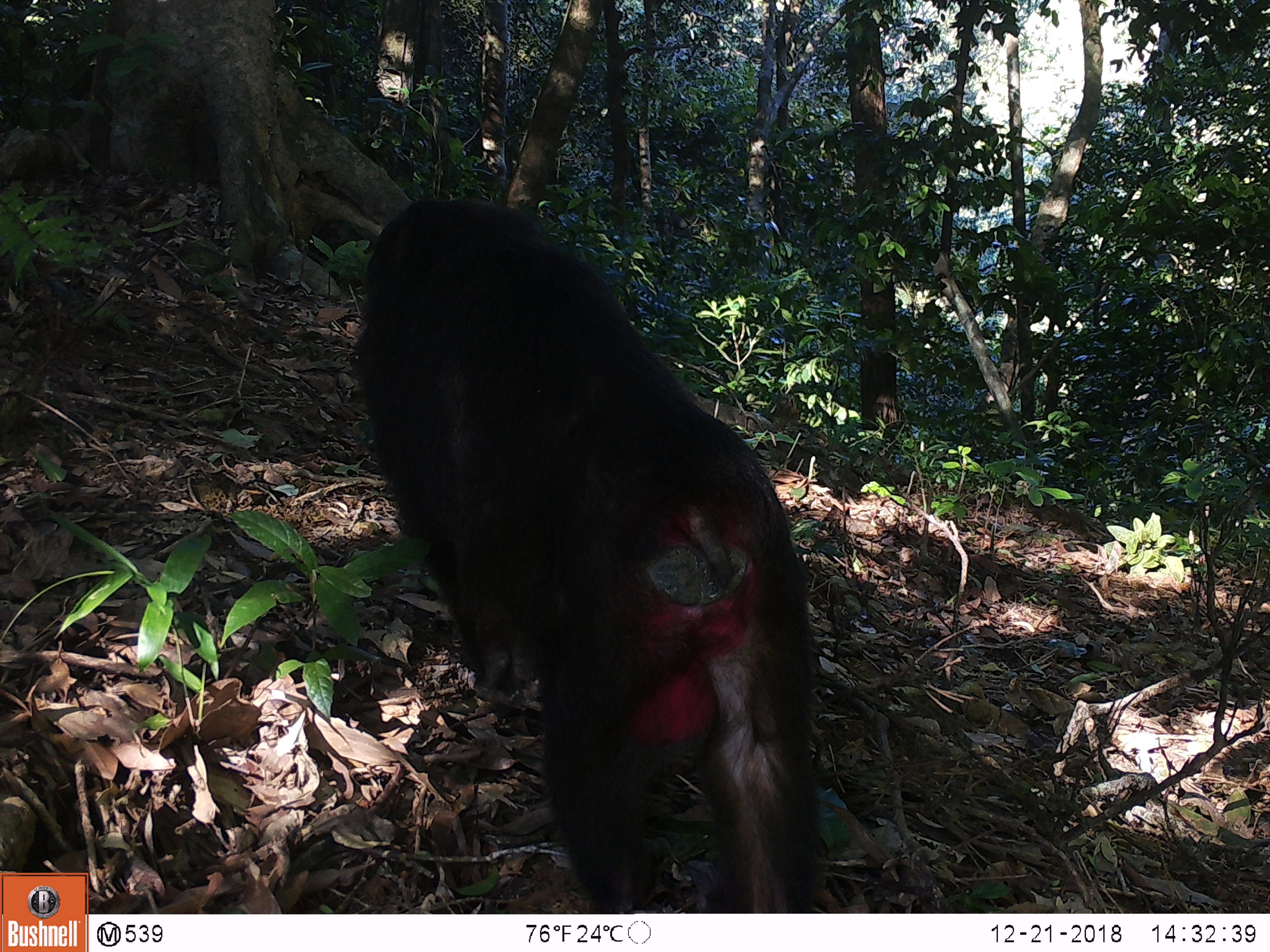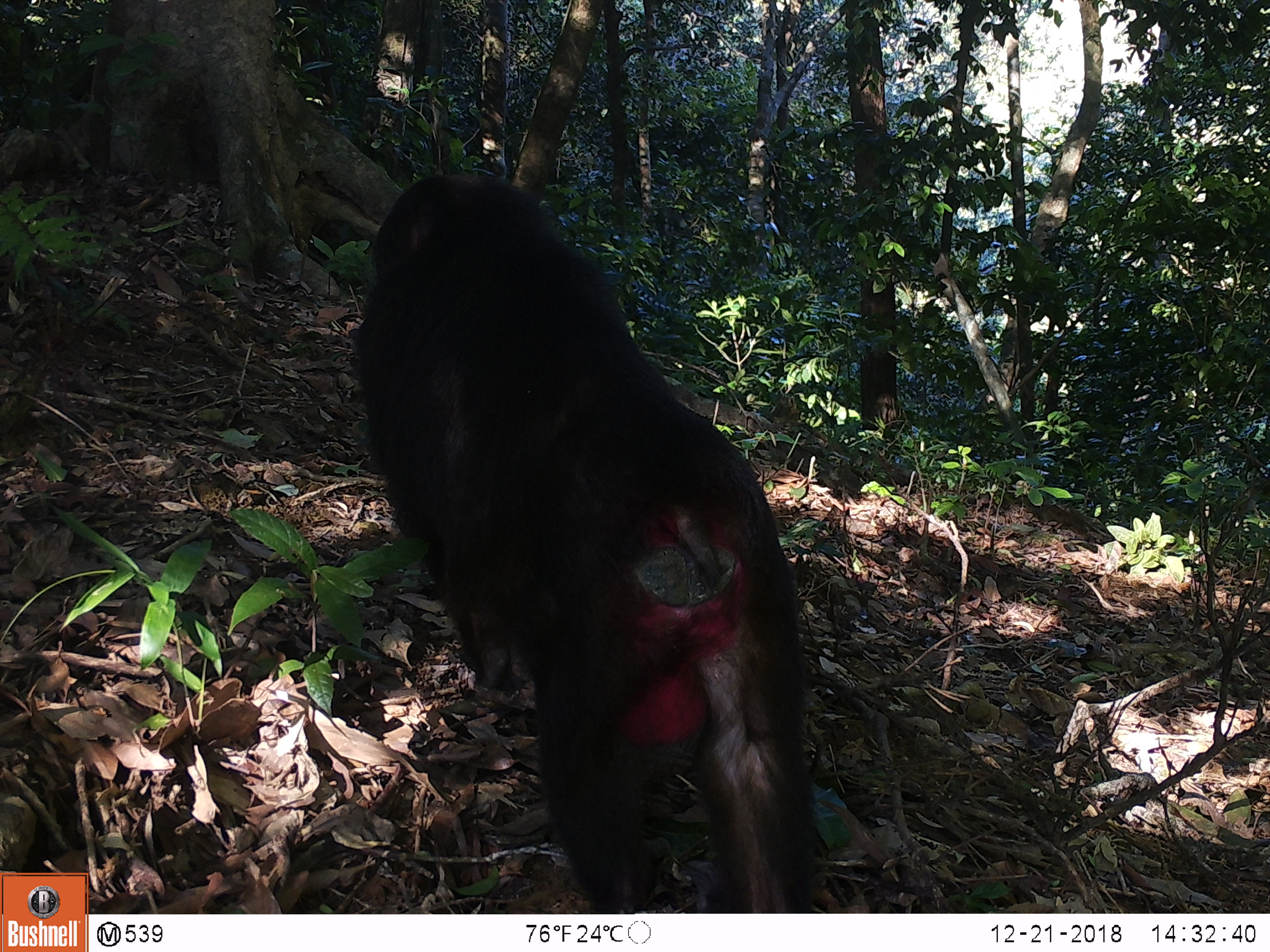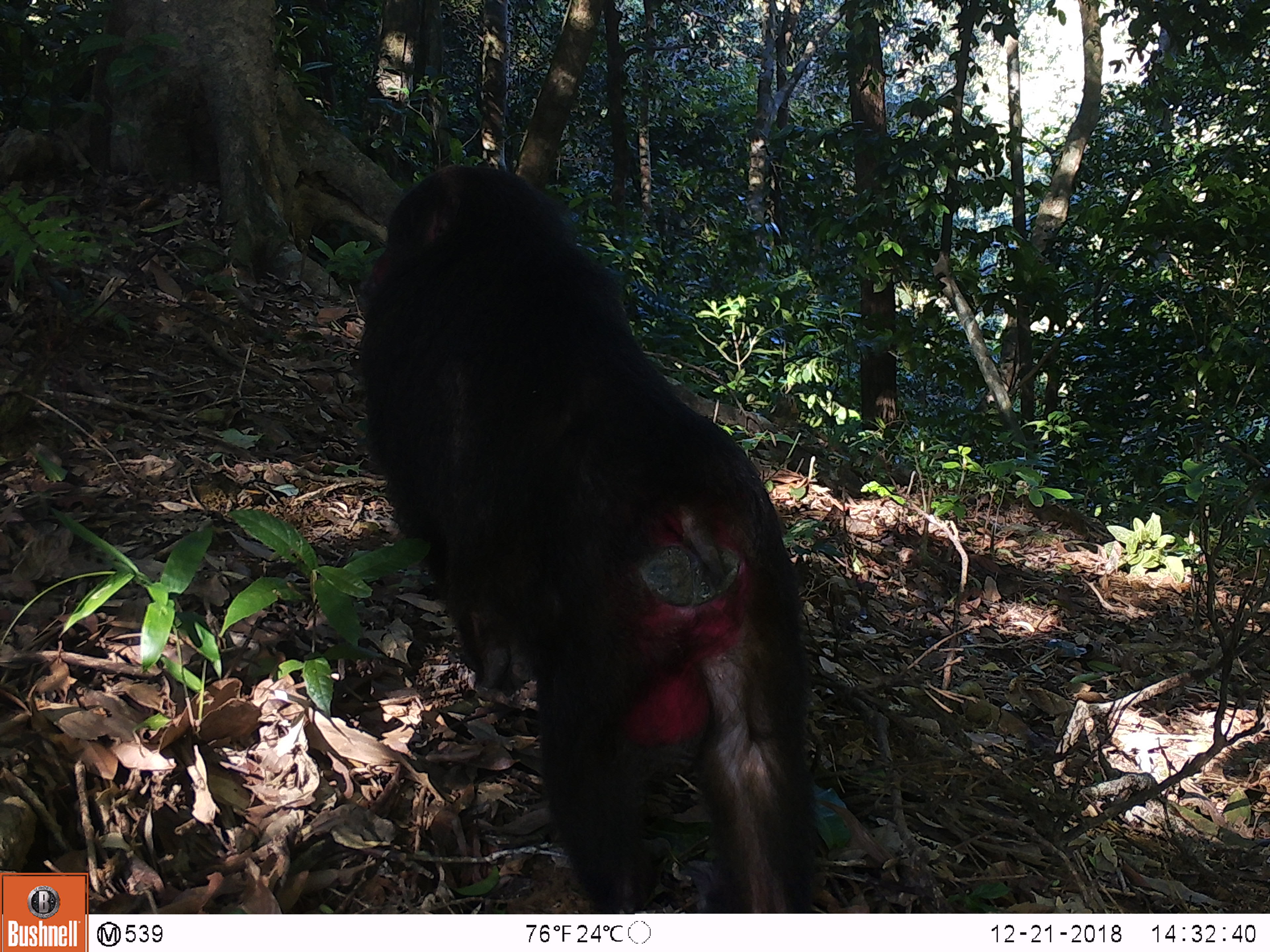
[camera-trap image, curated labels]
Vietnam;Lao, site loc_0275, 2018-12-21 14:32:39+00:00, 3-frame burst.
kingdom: Animalia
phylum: Chordata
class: Mammalia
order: Primates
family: Cercopithecidae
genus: Macaca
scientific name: Macaca arctoides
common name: stump-tailed macaque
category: stump tailed macaque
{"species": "stump tailed macaque (stump-tailed macaque) (Macaca arctoides)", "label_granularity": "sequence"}